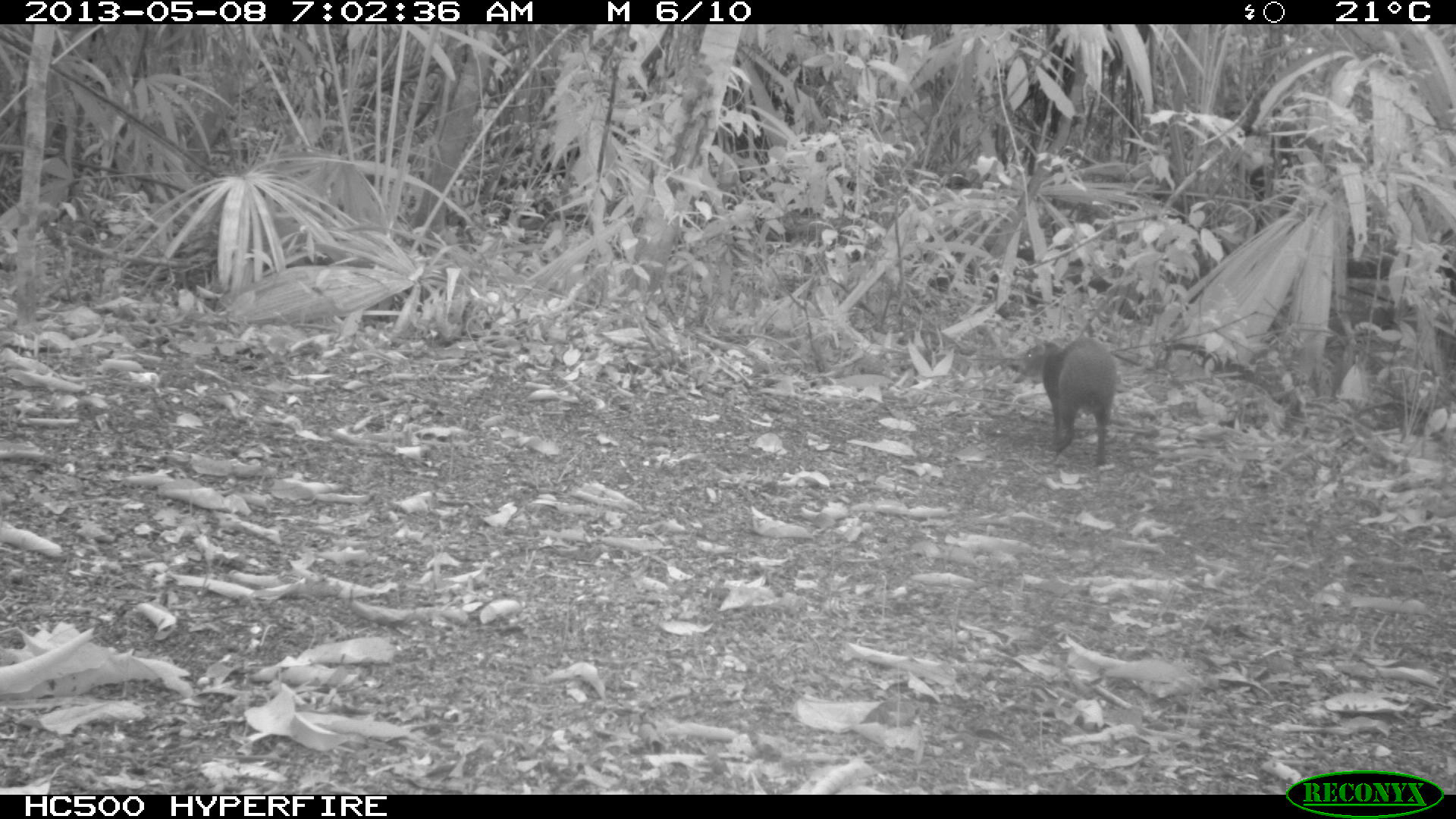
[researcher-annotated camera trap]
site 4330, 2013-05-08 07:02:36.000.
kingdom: Animalia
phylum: Chordata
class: Mammalia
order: Rodentia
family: Dasyproctidae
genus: Dasyprocta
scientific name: Dasyprocta punctata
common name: central american agouti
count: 1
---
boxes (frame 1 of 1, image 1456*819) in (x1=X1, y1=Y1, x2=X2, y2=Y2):
dasyprocta punctata: (x1=1012, y1=334, x2=1121, y2=467)